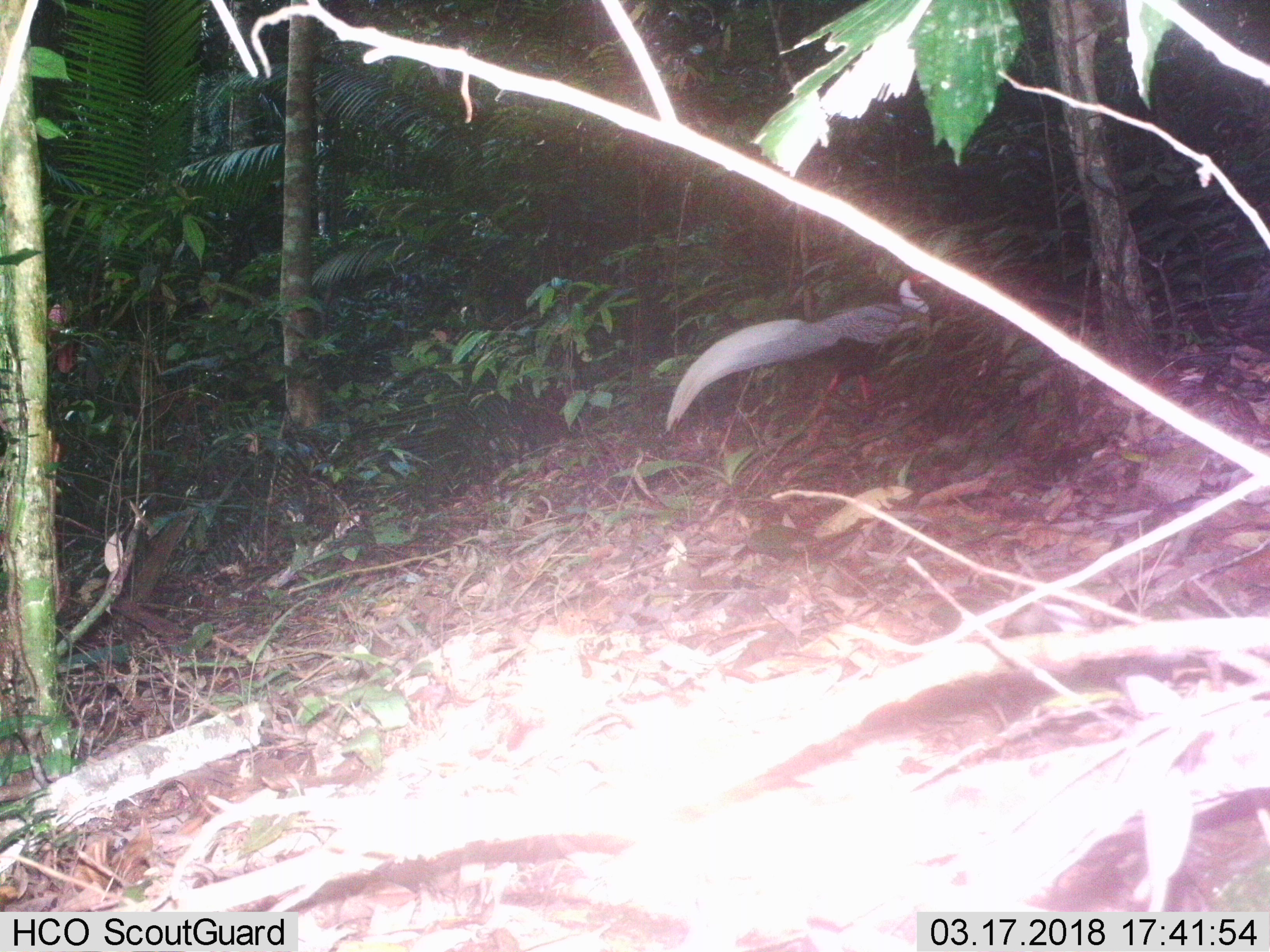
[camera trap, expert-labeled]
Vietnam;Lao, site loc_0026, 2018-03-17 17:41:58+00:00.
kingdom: Animalia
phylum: Chordata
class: Aves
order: Galliformes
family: Phasianidae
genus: Lophura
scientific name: Lophura nycthemera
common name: silver pheasant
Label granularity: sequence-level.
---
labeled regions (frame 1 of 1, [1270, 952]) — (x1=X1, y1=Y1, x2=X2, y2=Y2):
silver pheasant: (x1=663, y1=271, x2=933, y2=436)